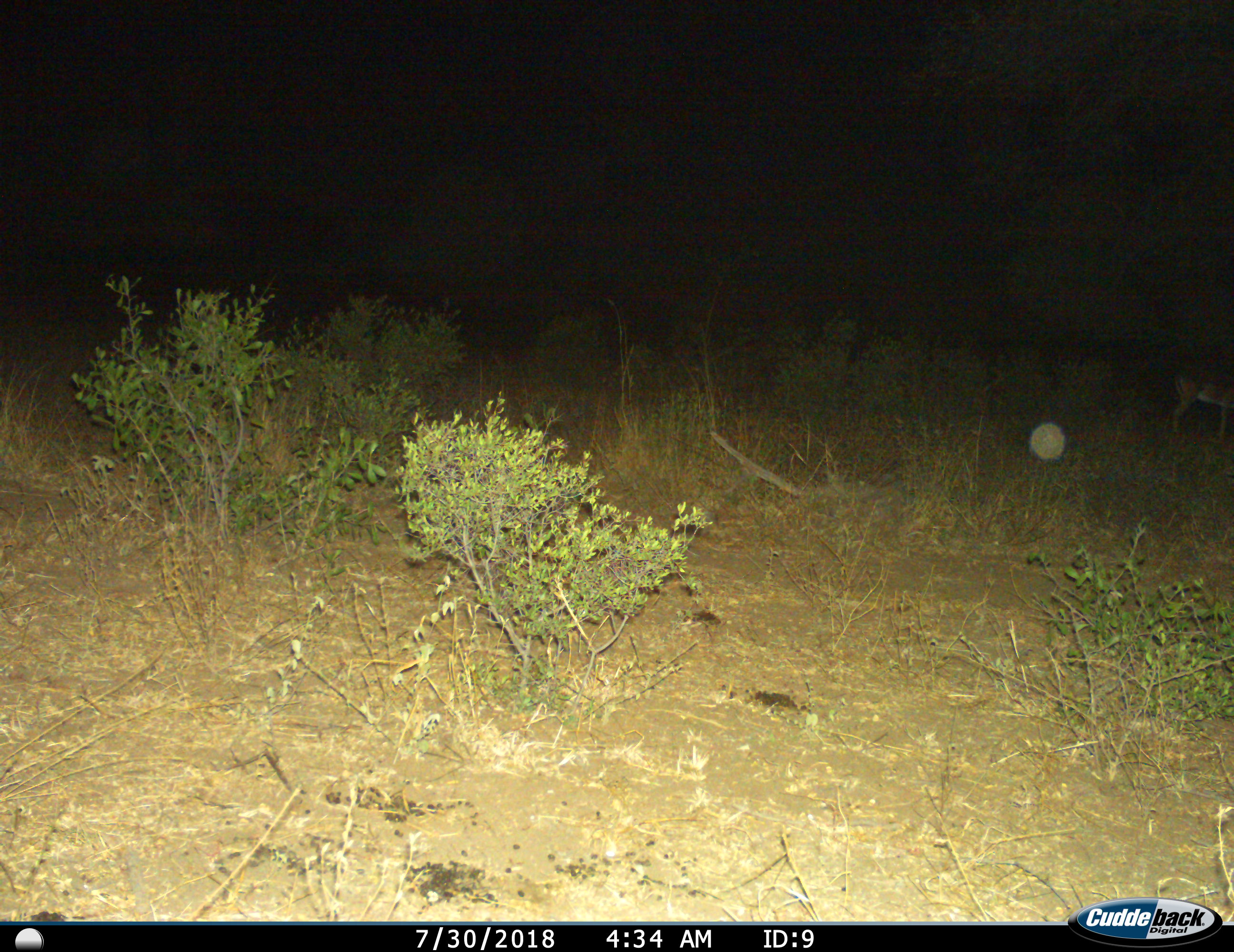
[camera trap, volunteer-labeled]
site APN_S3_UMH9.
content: unidentified animal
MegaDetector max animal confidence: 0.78